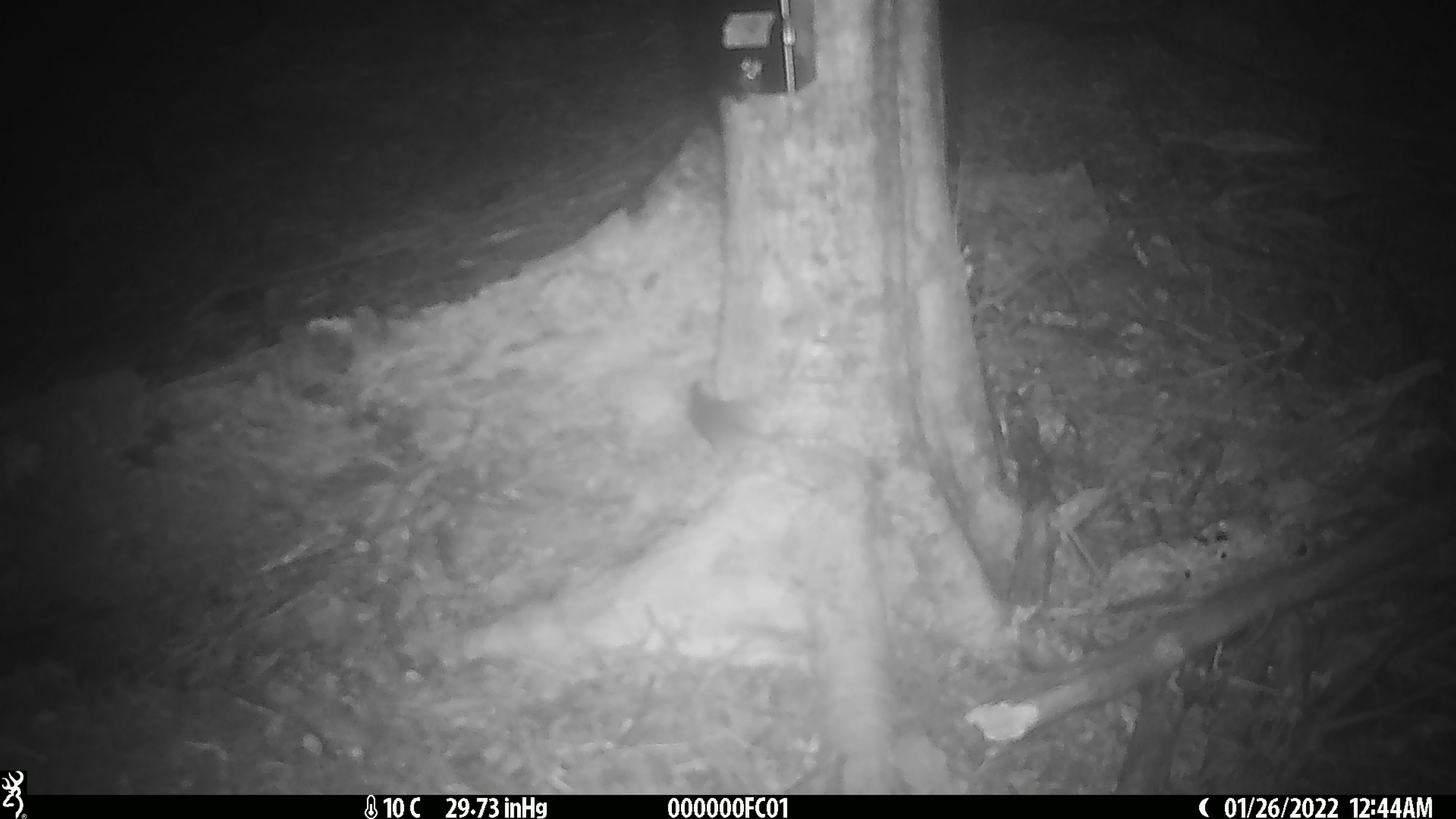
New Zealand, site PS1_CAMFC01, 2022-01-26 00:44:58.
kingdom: Animalia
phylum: Chordata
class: Mammalia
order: Rodentia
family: Muridae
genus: Mus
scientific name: Mus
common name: mouse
Mouse (Mus).